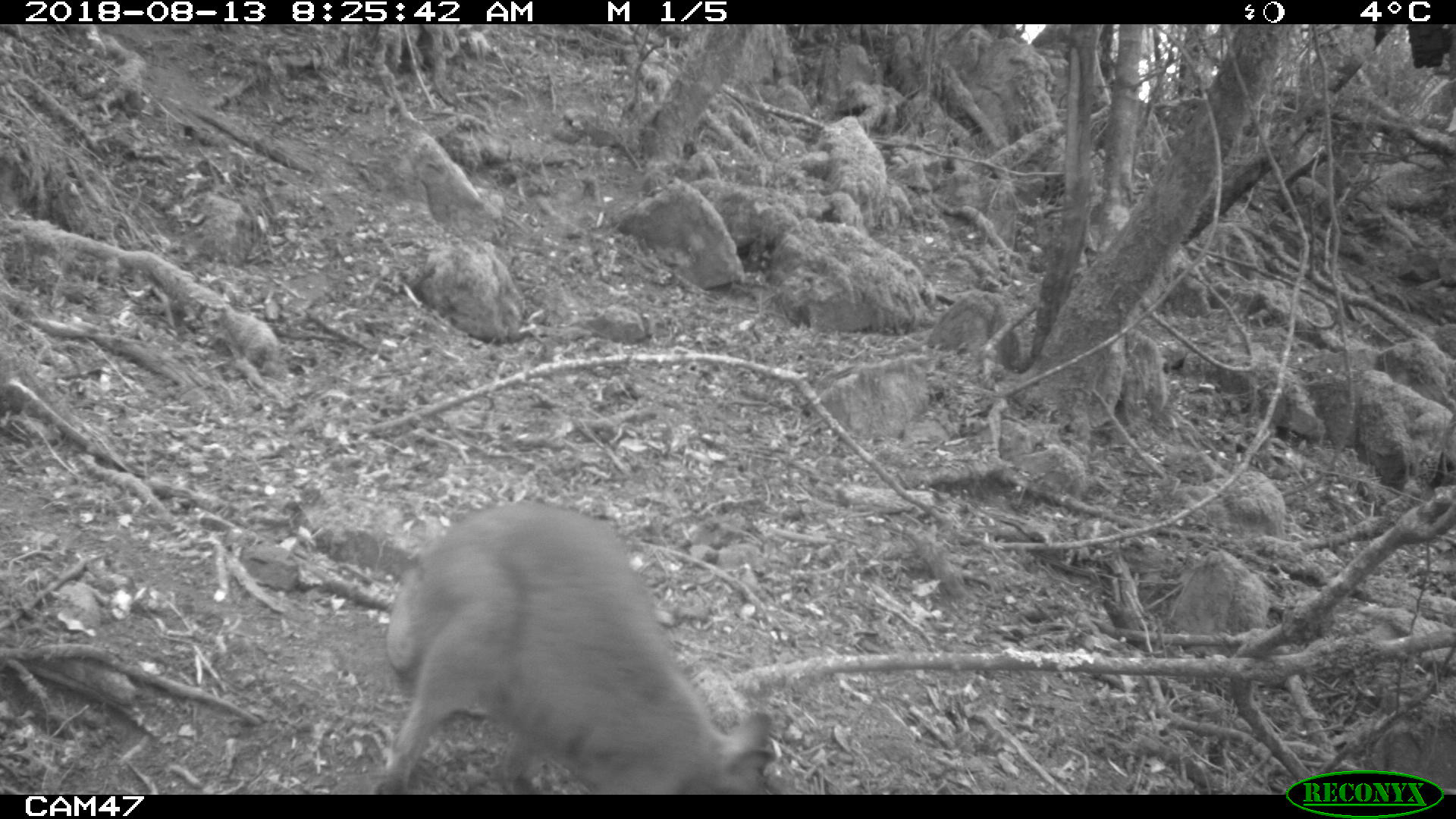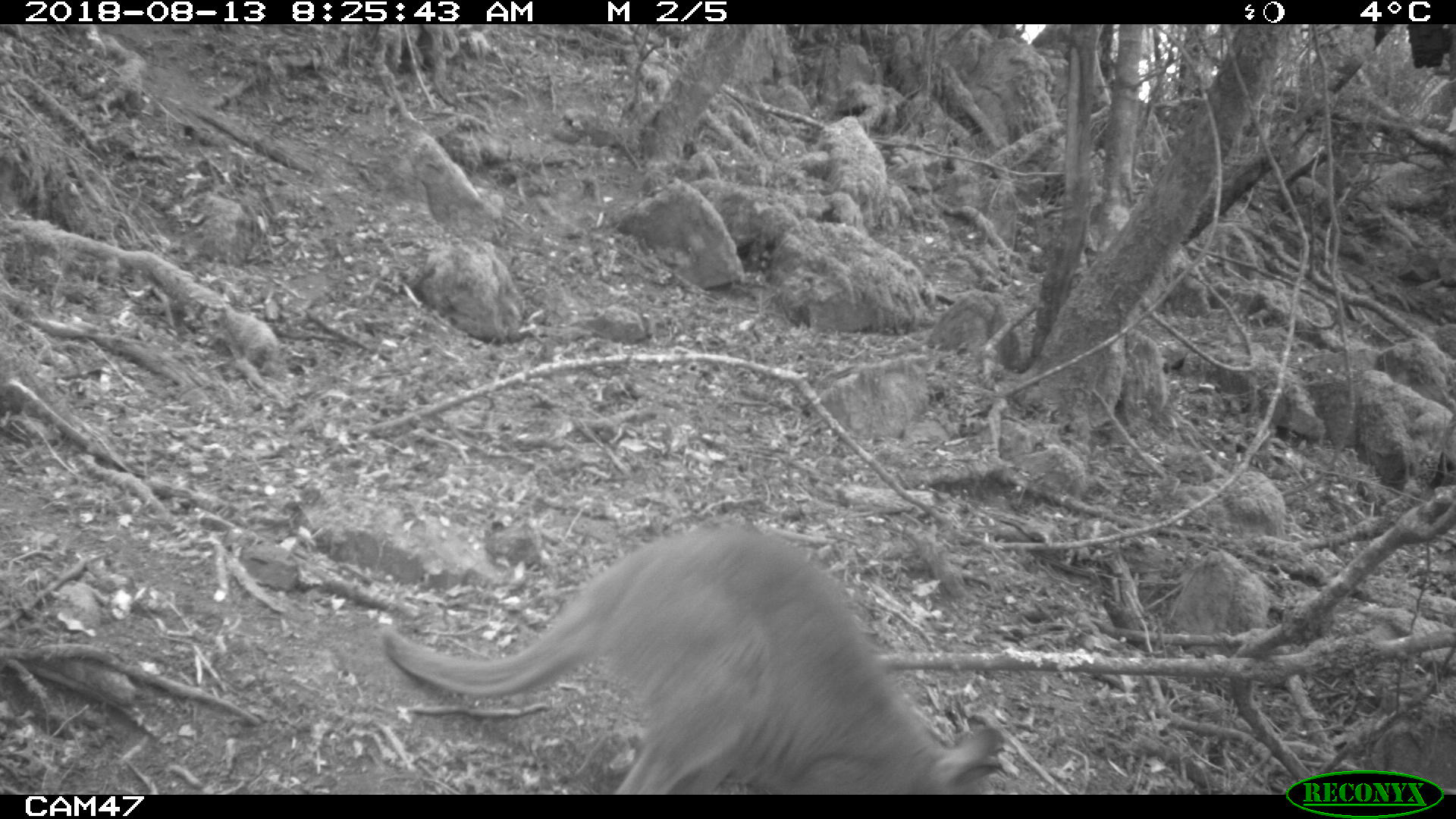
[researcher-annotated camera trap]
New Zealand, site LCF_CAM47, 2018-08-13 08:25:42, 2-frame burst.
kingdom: Animalia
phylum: Chordata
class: Mammalia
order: Diprotodontia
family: Macropodidae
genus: Notamacropus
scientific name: Notamacropus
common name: wallaby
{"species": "wallaby (Notamacropus)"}